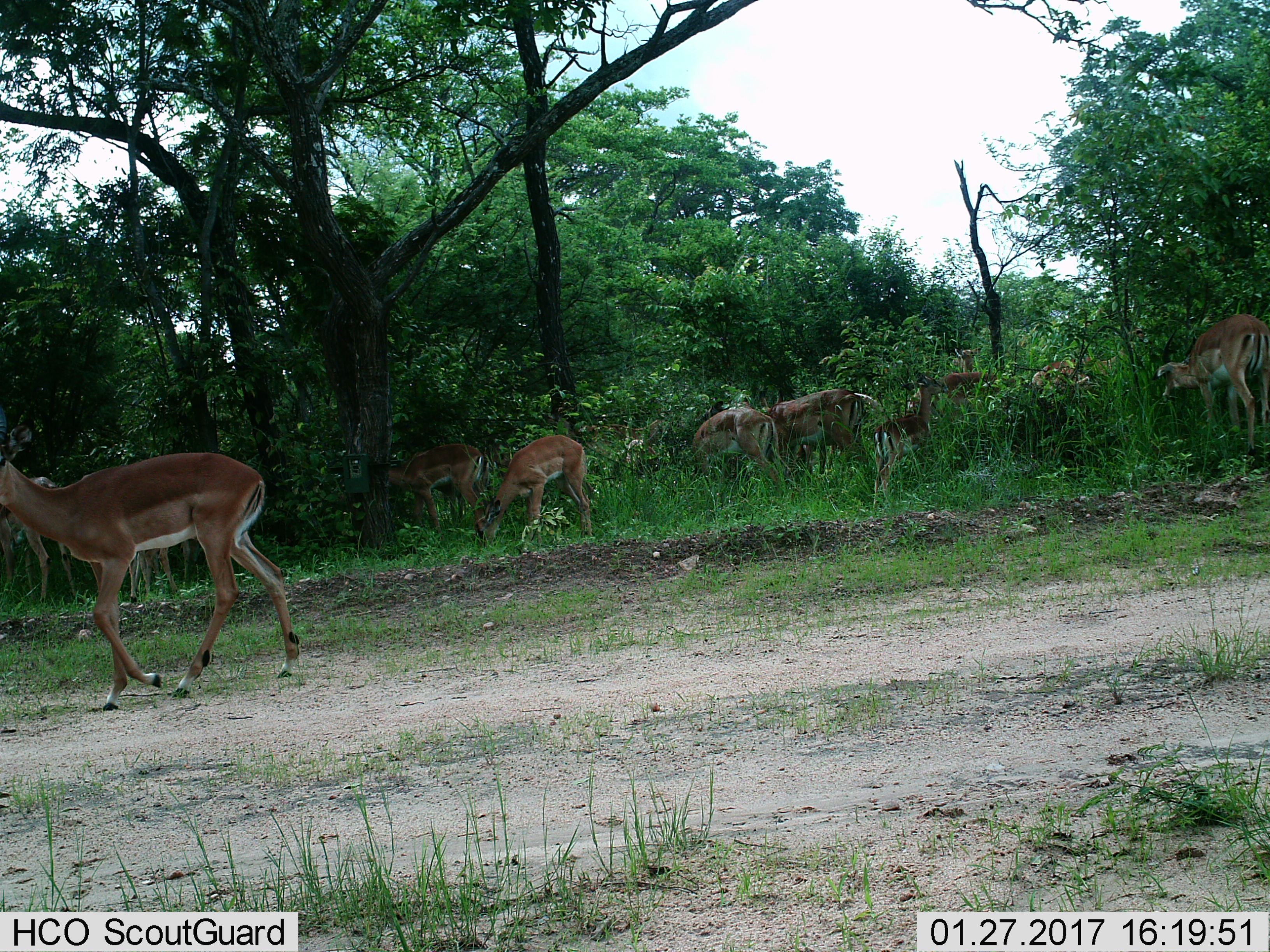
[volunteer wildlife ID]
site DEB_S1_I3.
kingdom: Animalia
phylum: Chordata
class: Mammalia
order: Artiodactyla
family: Bovidae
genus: Aepyceros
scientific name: Aepyceros melampus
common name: impala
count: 11-50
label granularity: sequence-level